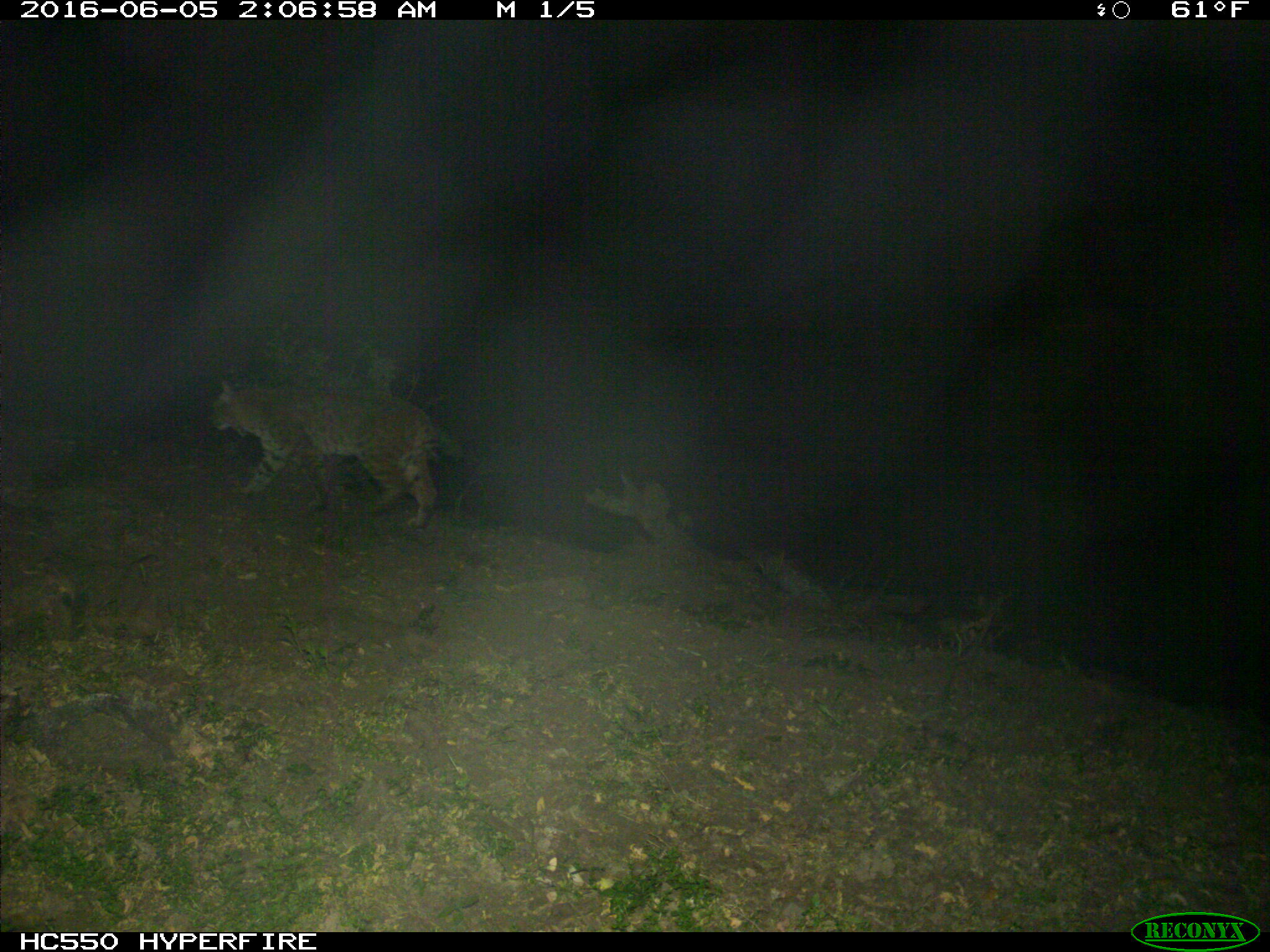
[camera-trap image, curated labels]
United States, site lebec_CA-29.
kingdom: Animalia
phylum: Chordata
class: Mammalia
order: Carnivora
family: Felidae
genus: Lynx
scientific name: Lynx rufus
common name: bobcat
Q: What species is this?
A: Lynx rufus (bobcat).